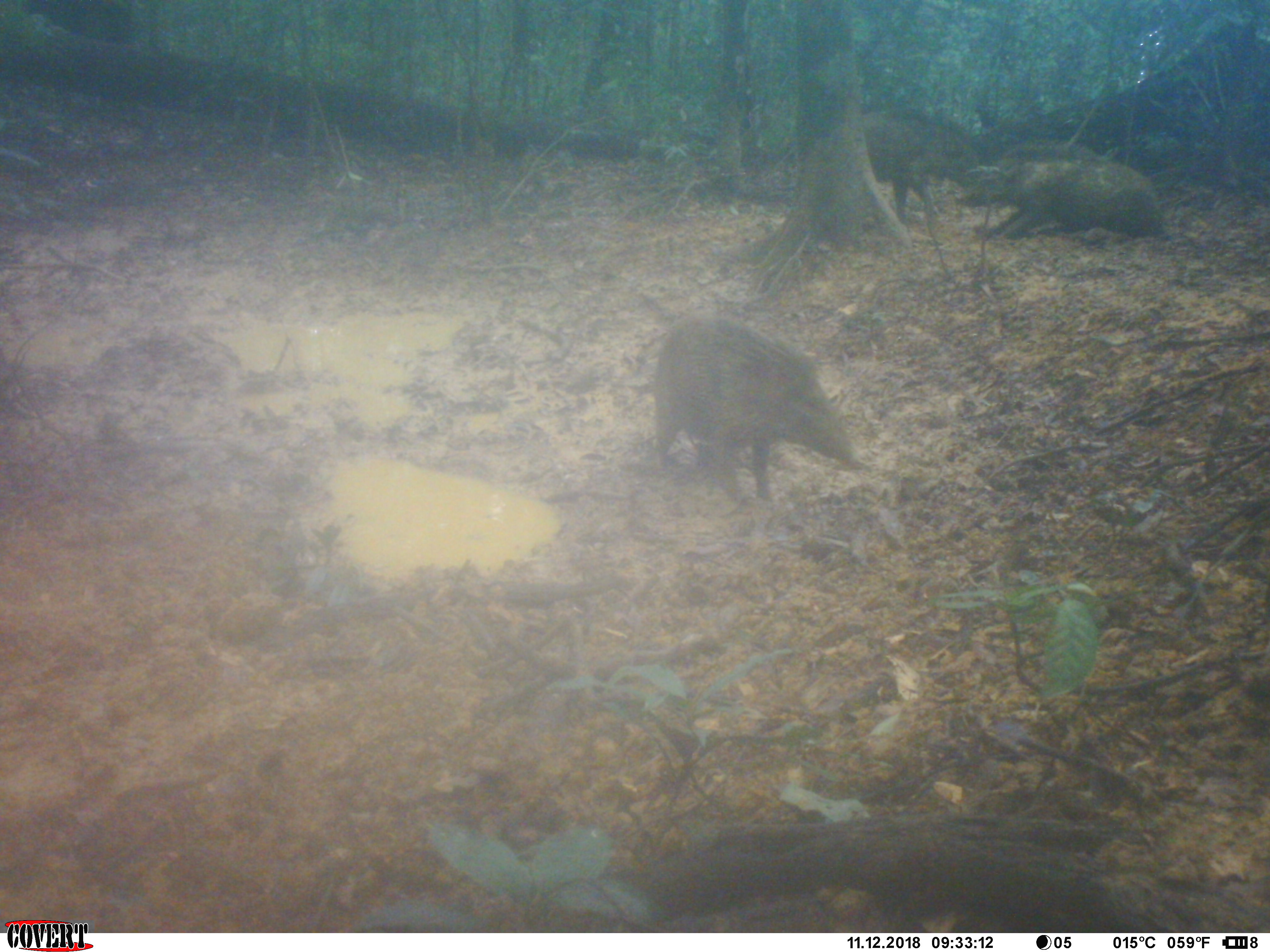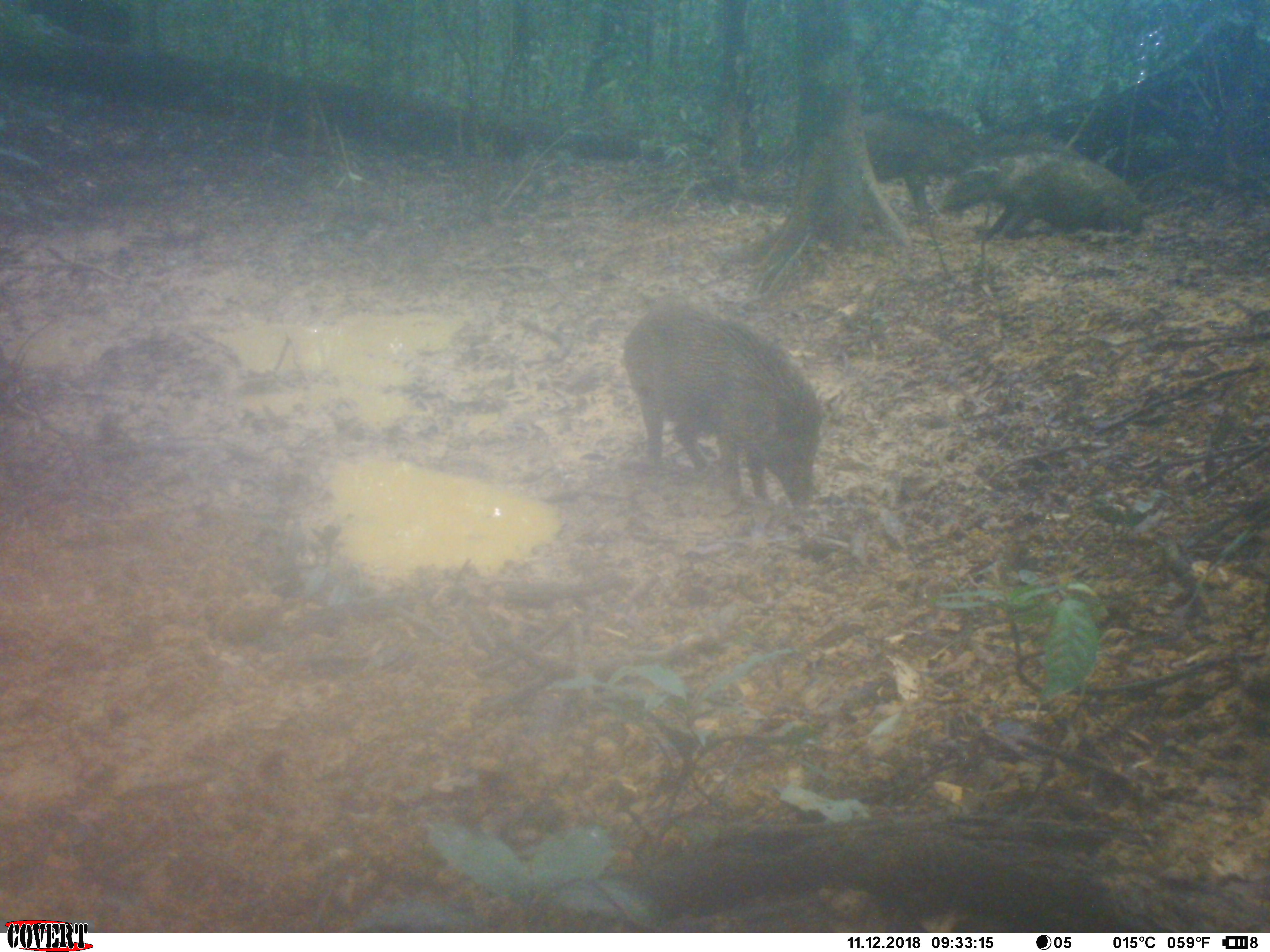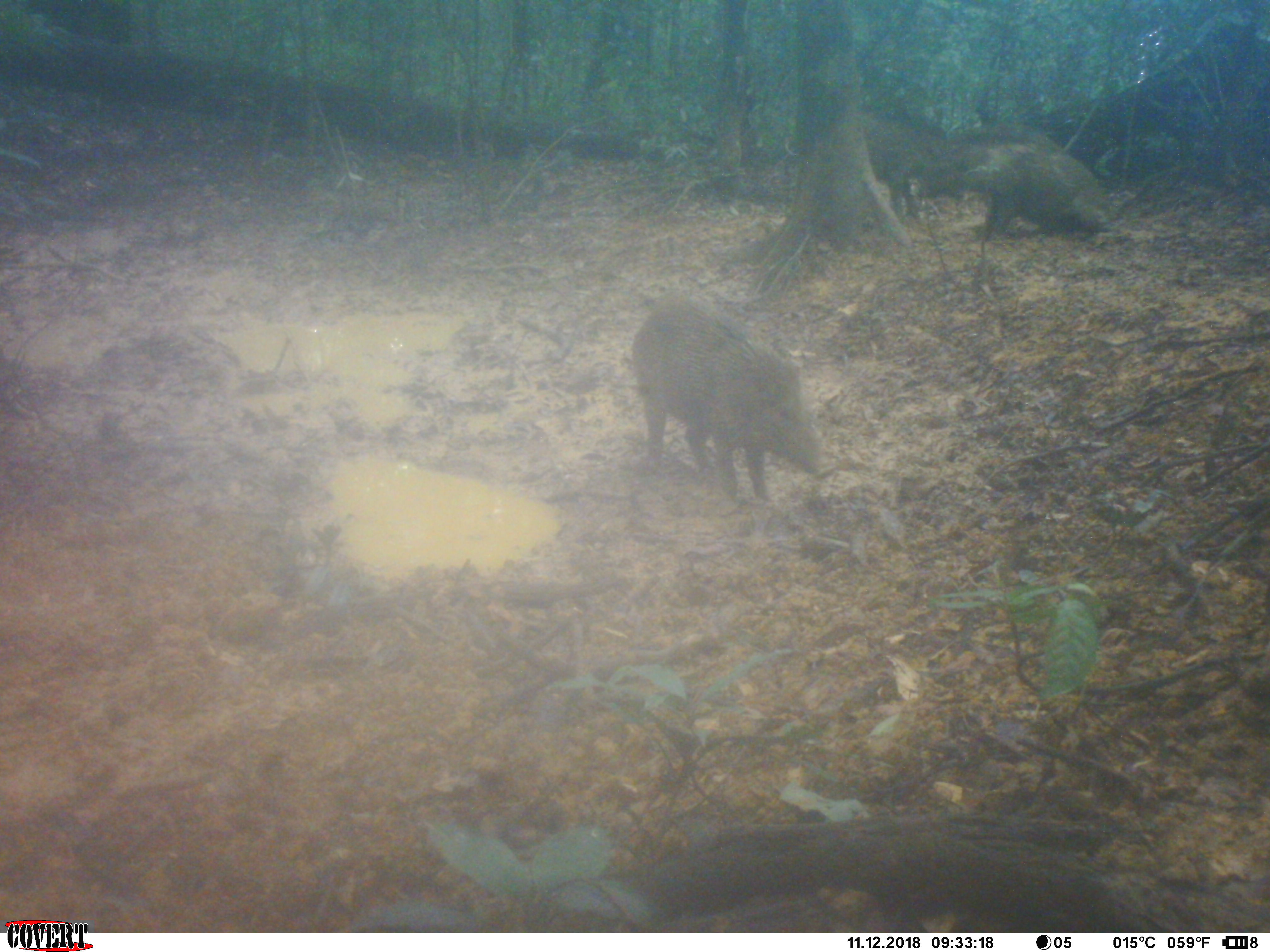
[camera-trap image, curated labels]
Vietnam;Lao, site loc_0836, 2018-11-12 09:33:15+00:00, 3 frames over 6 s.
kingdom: Animalia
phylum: Chordata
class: Mammalia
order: Artiodactyla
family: Suidae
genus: Sus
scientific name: Sus scrofa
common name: eurasian wild pig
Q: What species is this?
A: Eurasian wild pig (Sus scrofa).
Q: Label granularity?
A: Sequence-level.